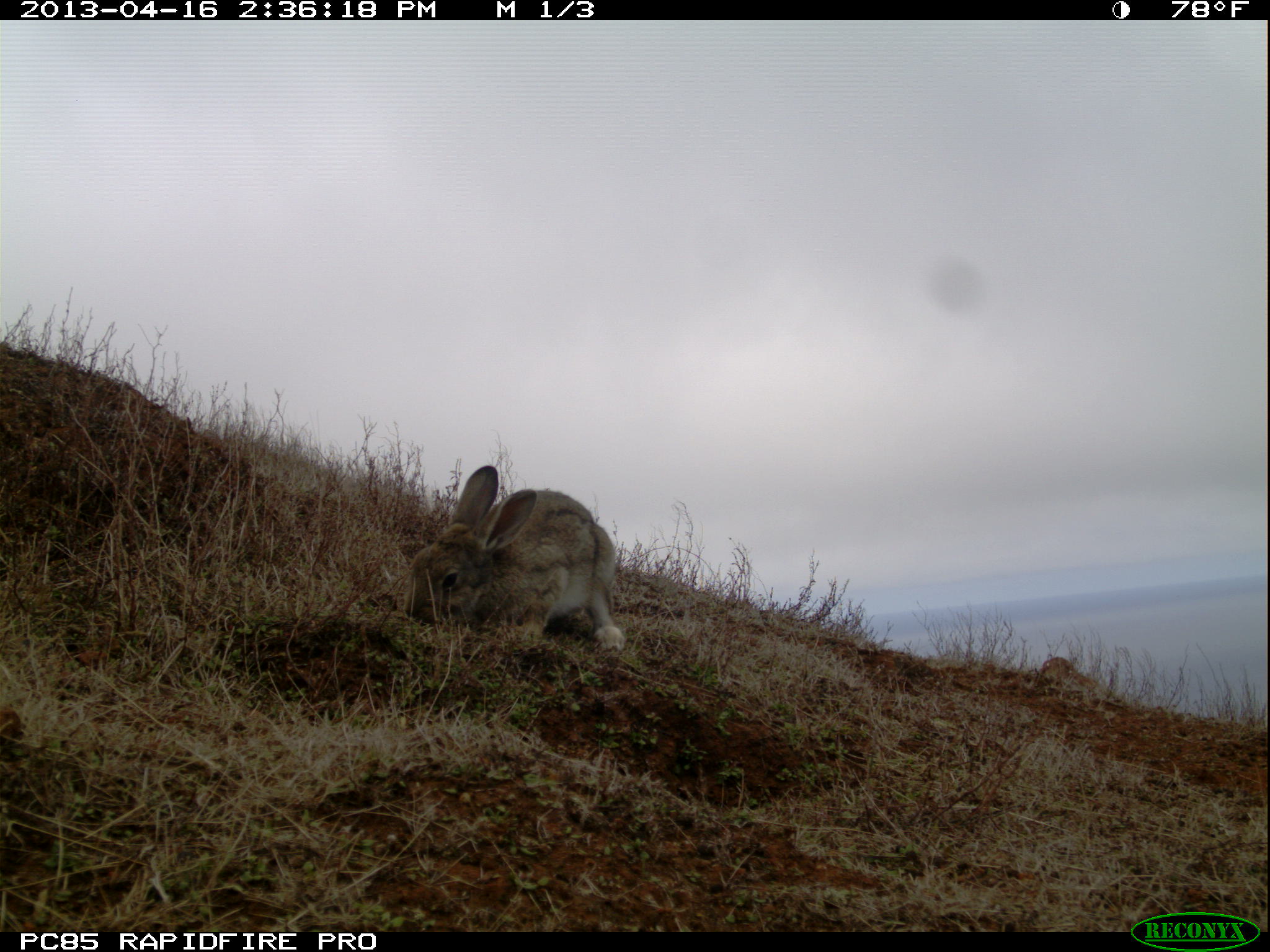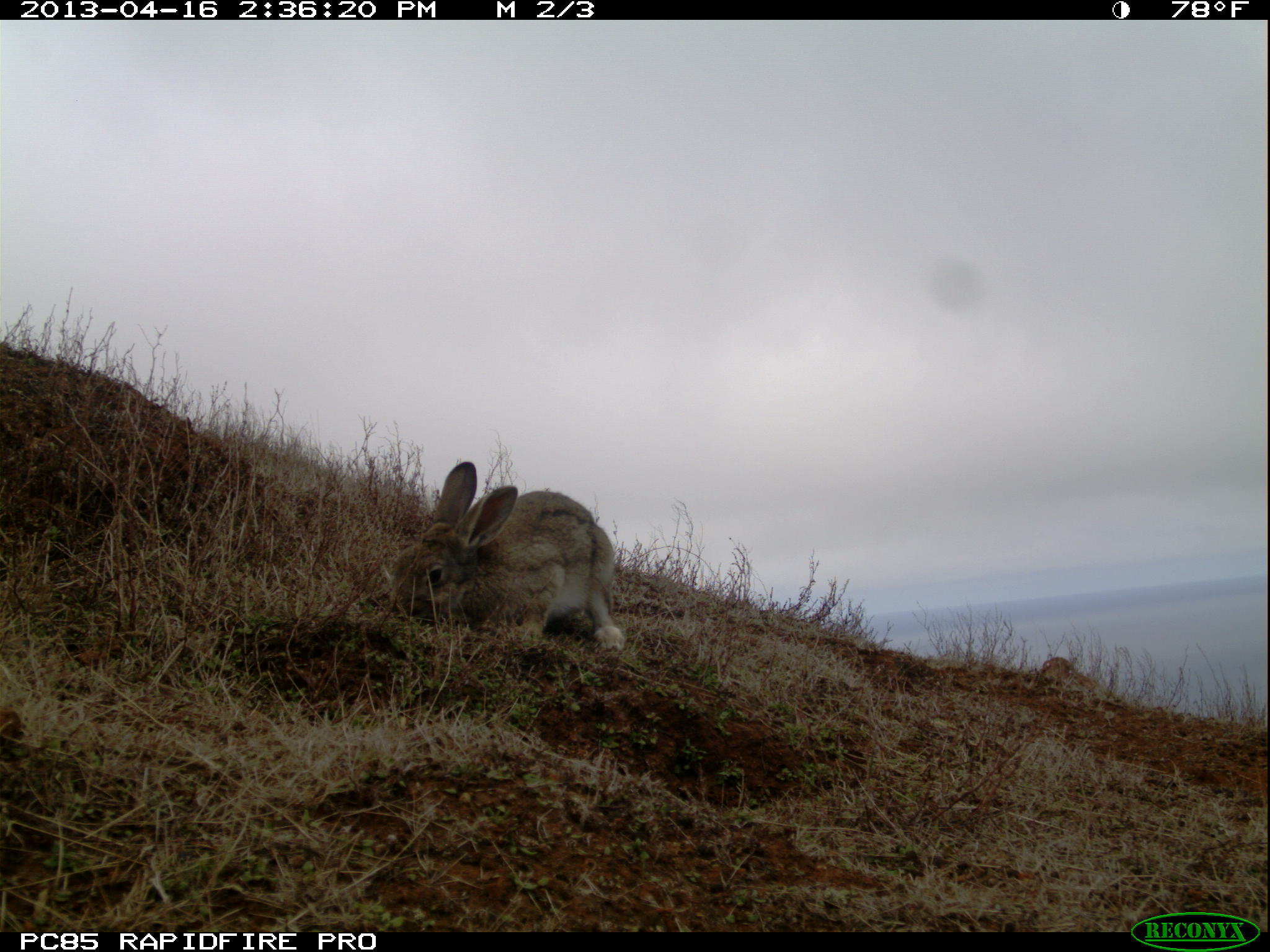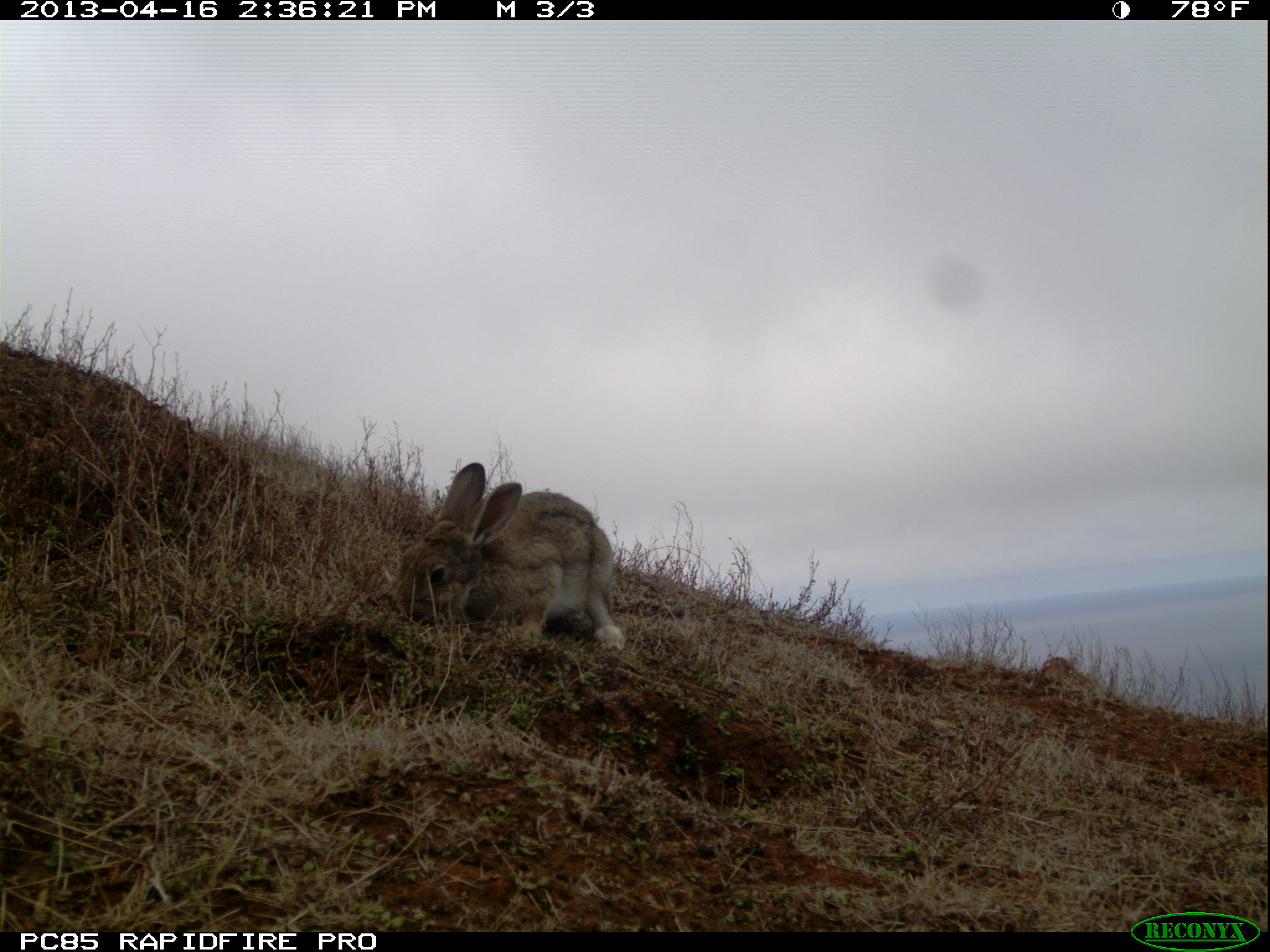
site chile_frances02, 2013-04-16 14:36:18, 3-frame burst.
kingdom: Animalia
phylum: Chordata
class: Mammalia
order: Lagomorpha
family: Leporidae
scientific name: Leporidae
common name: rabbits and hares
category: rabbit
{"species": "rabbit (rabbits and hares) (Leporidae)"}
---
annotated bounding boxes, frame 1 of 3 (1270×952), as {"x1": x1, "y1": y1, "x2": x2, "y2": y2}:
rabbit: {"x1": 396, "y1": 463, "x2": 626, "y2": 655}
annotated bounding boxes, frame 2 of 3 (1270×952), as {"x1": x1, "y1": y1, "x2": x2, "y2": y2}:
rabbit: {"x1": 375, "y1": 458, "x2": 625, "y2": 657}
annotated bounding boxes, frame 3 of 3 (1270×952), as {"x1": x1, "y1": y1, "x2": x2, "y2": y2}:
rabbit: {"x1": 383, "y1": 460, "x2": 625, "y2": 656}